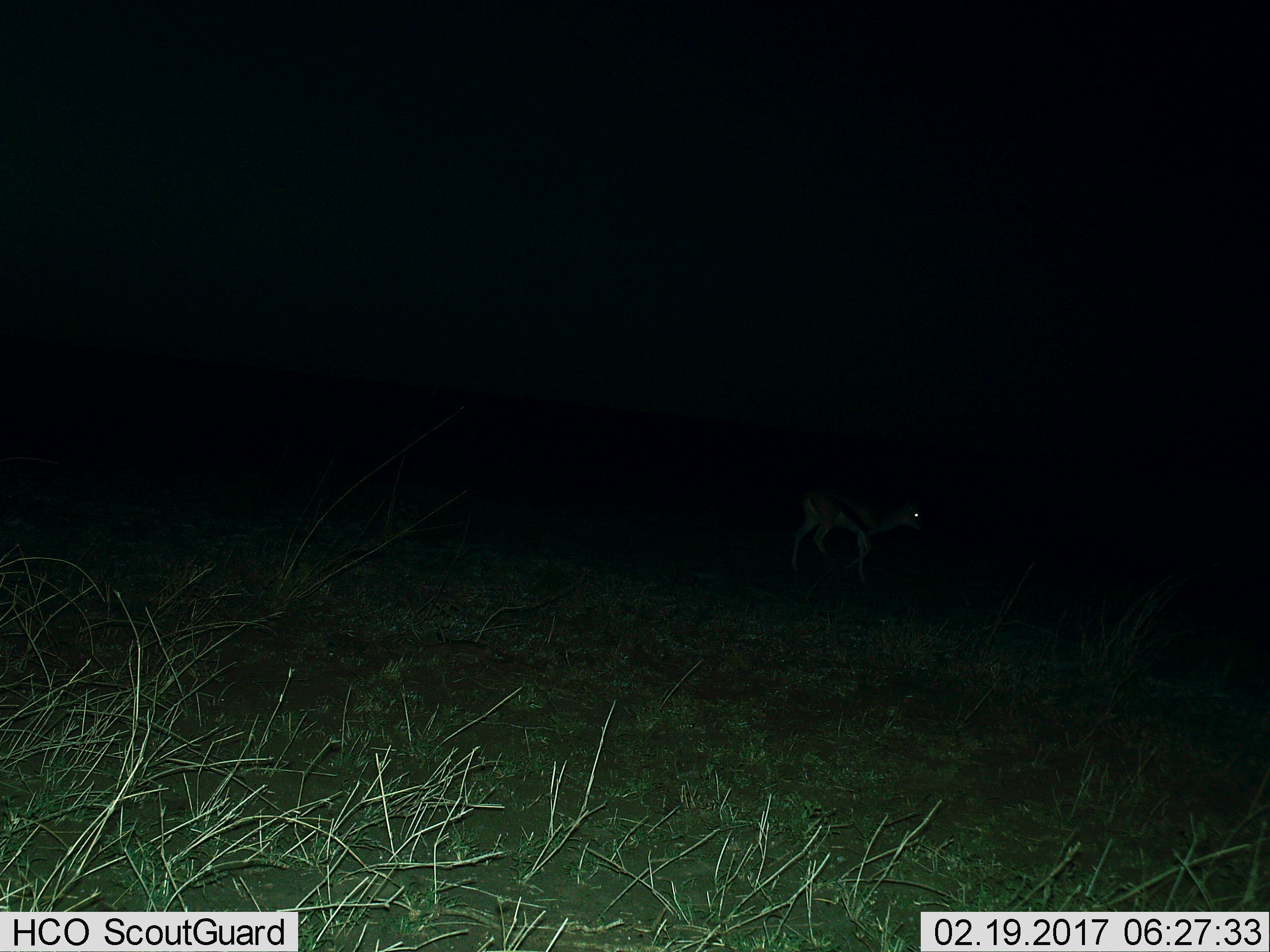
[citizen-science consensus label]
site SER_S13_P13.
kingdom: Animalia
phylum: Chordata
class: Mammalia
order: Artiodactyla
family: Bovidae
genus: Eudorcas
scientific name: Eudorcas thomsonii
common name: thomson's gazelle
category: gazellethomsons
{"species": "gazellethomsons (thomson's gazelle) (Eudorcas thomsonii)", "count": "1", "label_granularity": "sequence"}